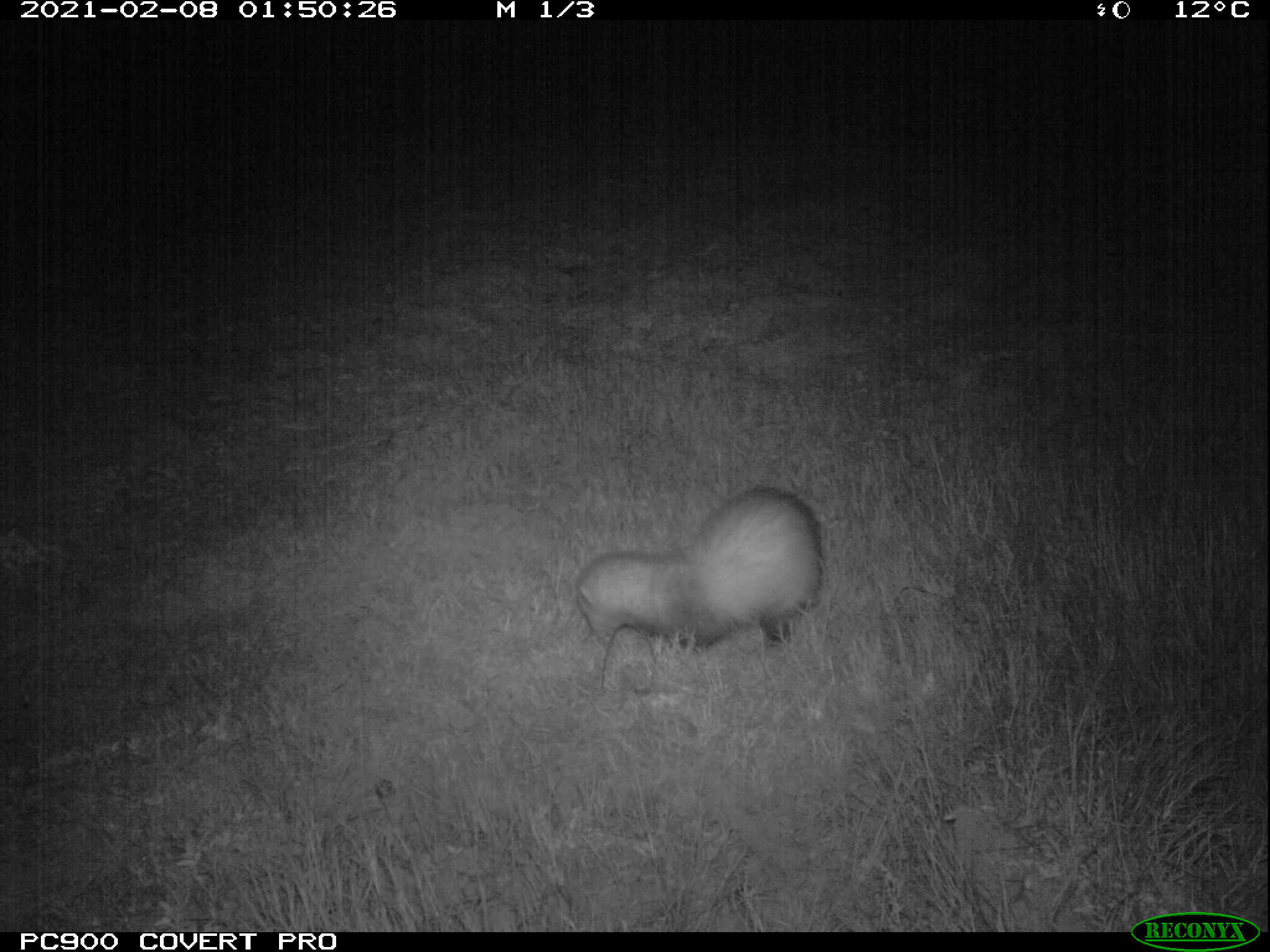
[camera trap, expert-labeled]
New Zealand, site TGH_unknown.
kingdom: Animalia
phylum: Chordata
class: Mammalia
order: Carnivora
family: Mustelidae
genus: Mustela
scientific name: Mustela furo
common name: ferret